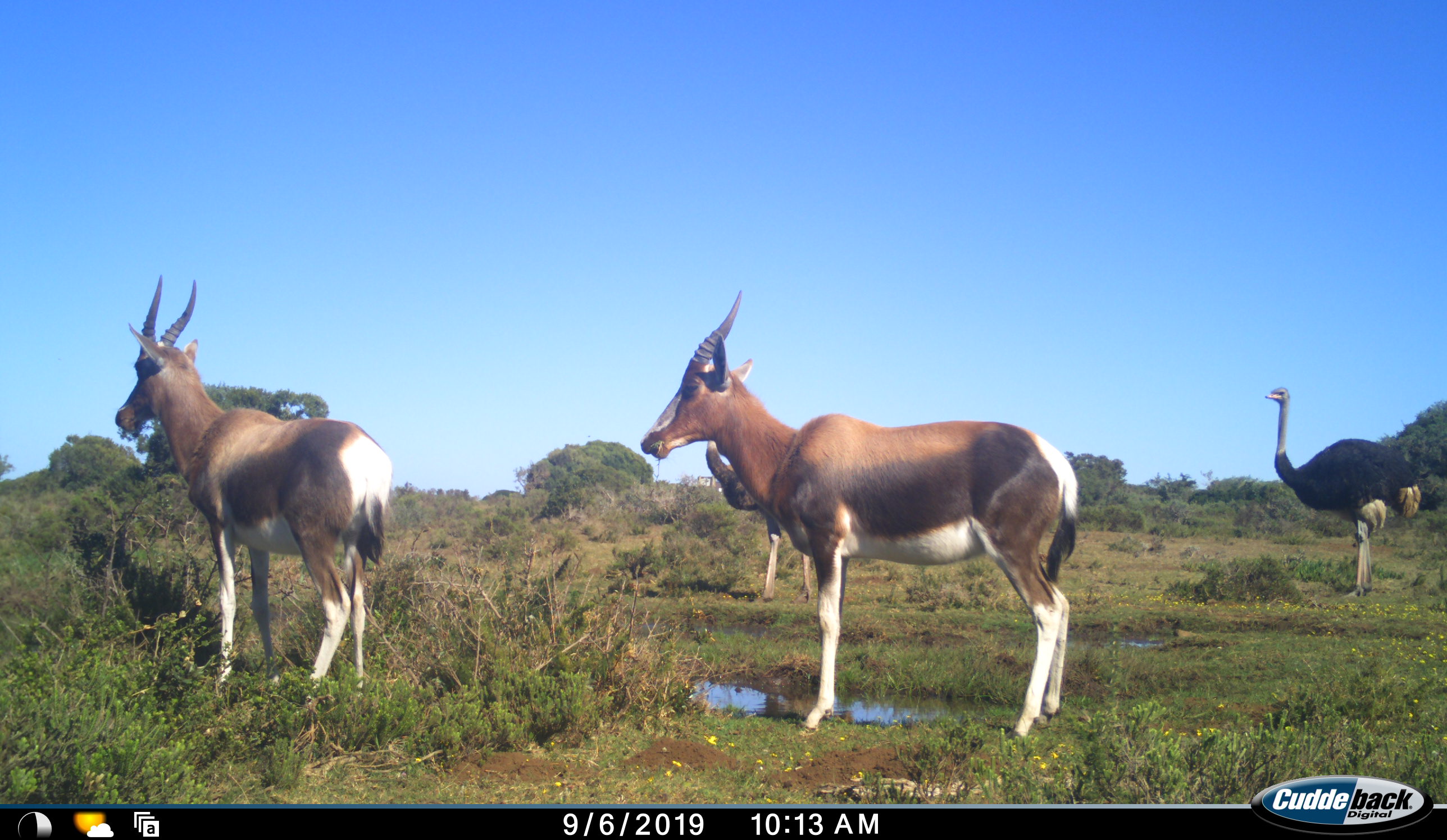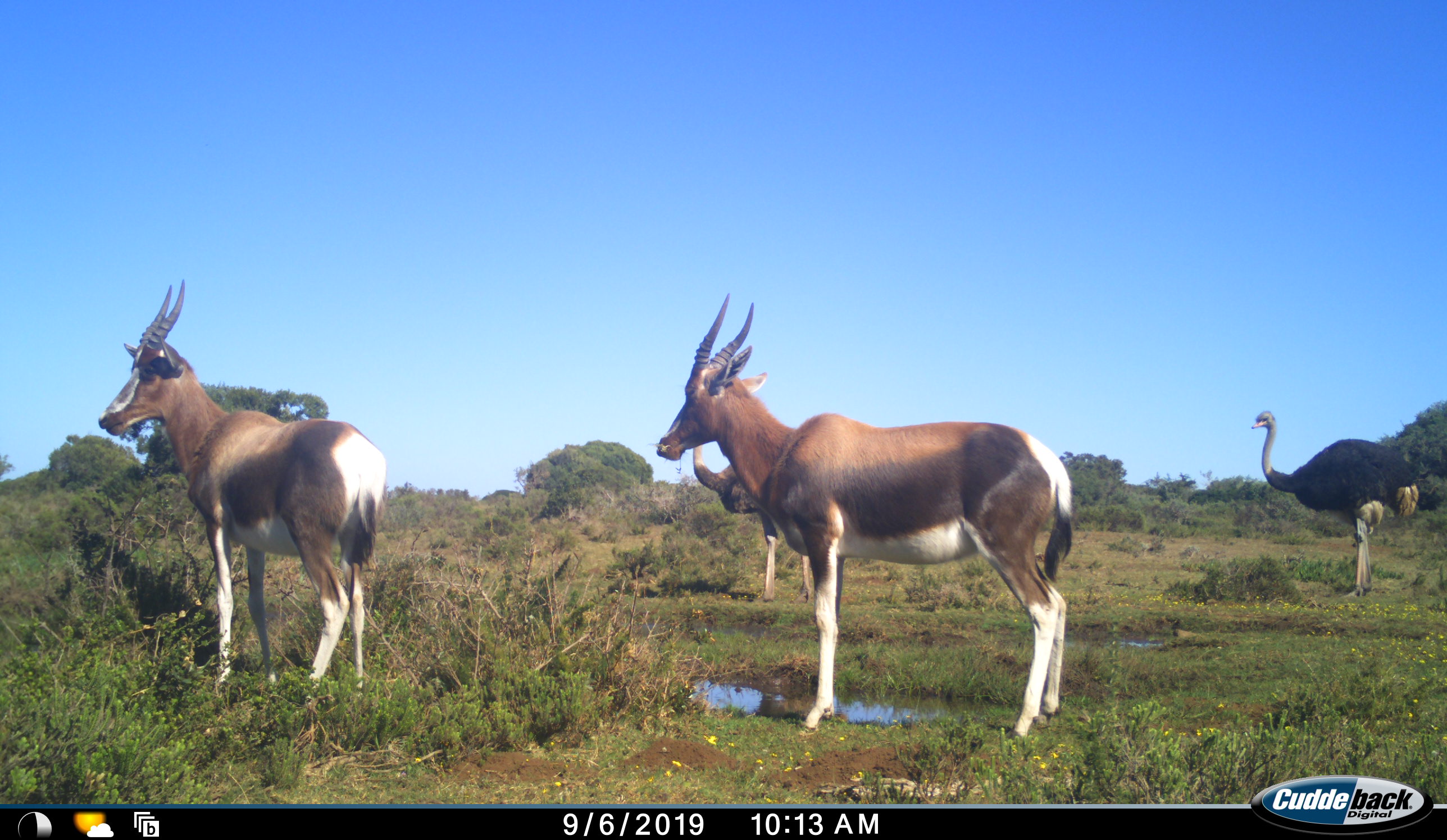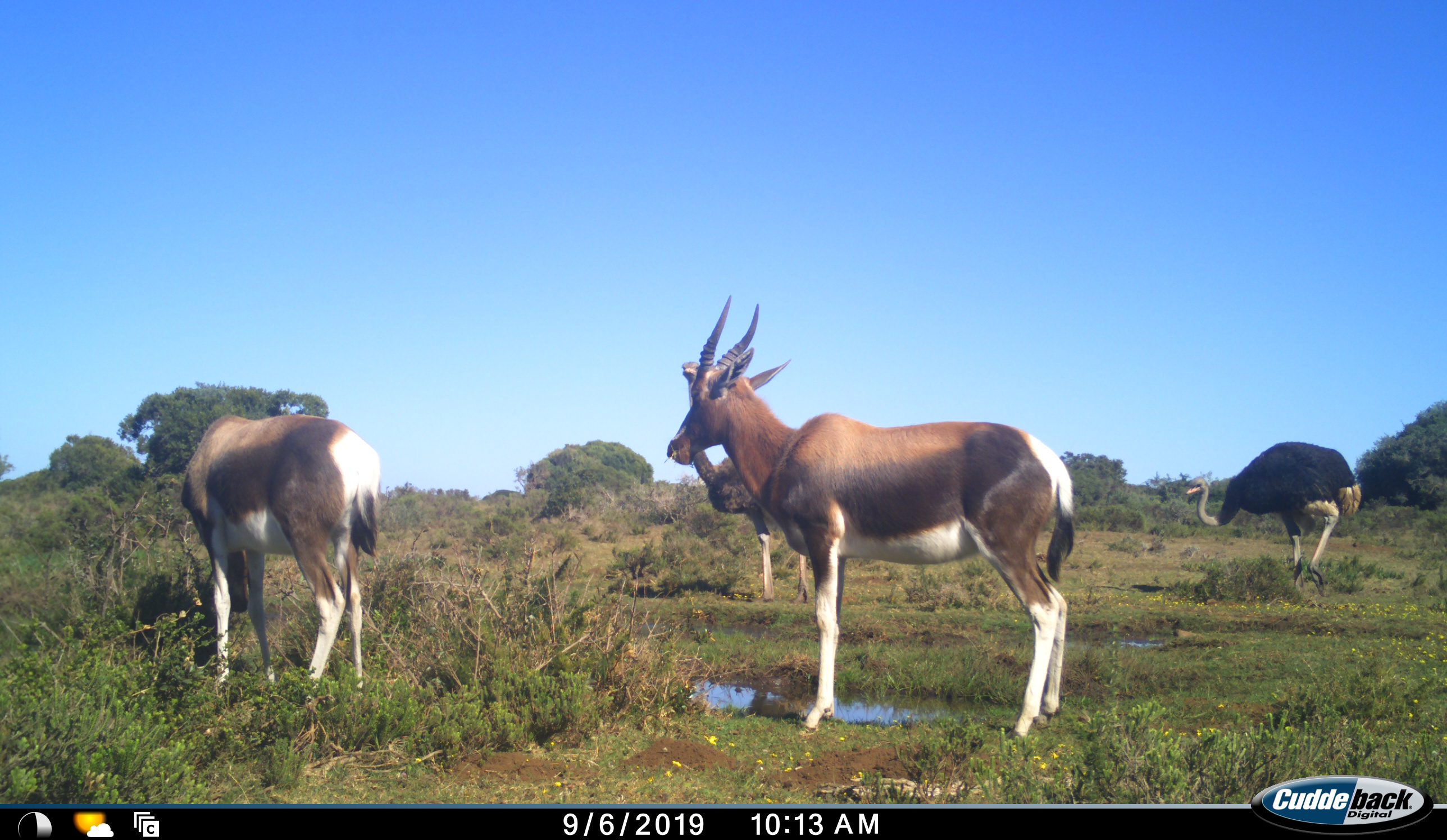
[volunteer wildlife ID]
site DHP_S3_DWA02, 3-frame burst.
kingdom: Animalia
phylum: Chordata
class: Mammalia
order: Artiodactyla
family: Bovidae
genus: Damaliscus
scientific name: Damaliscus pygargus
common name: bontebok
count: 2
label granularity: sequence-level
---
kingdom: Animalia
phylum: Chordata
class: Aves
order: Struthioniformes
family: Struthionidae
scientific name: Struthionidae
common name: ostrich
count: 2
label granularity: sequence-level